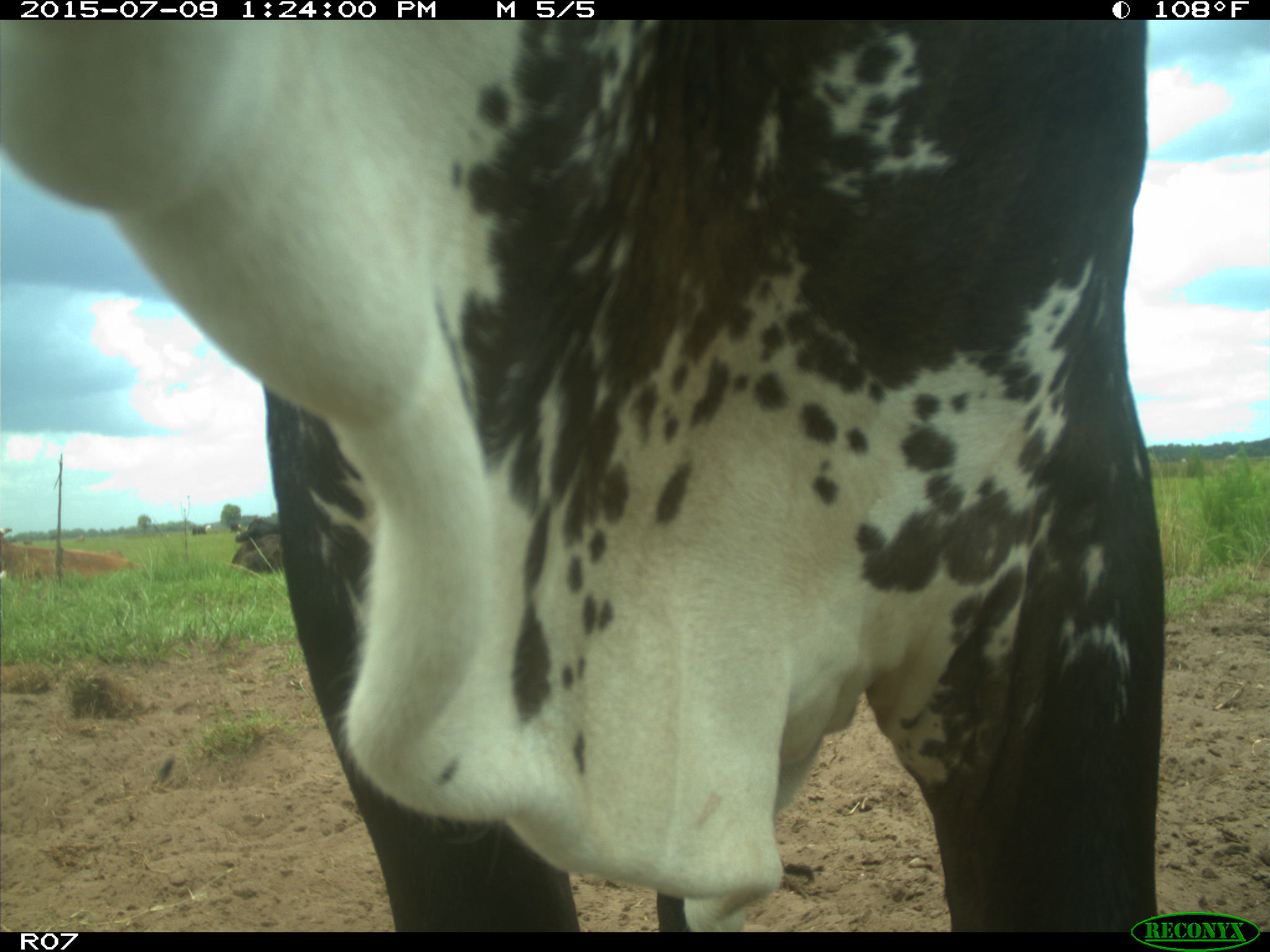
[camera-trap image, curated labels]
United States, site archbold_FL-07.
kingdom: Animalia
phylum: Chordata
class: Mammalia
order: Artiodactyla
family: Bovidae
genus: Bos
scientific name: Bos taurus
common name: domestic cow